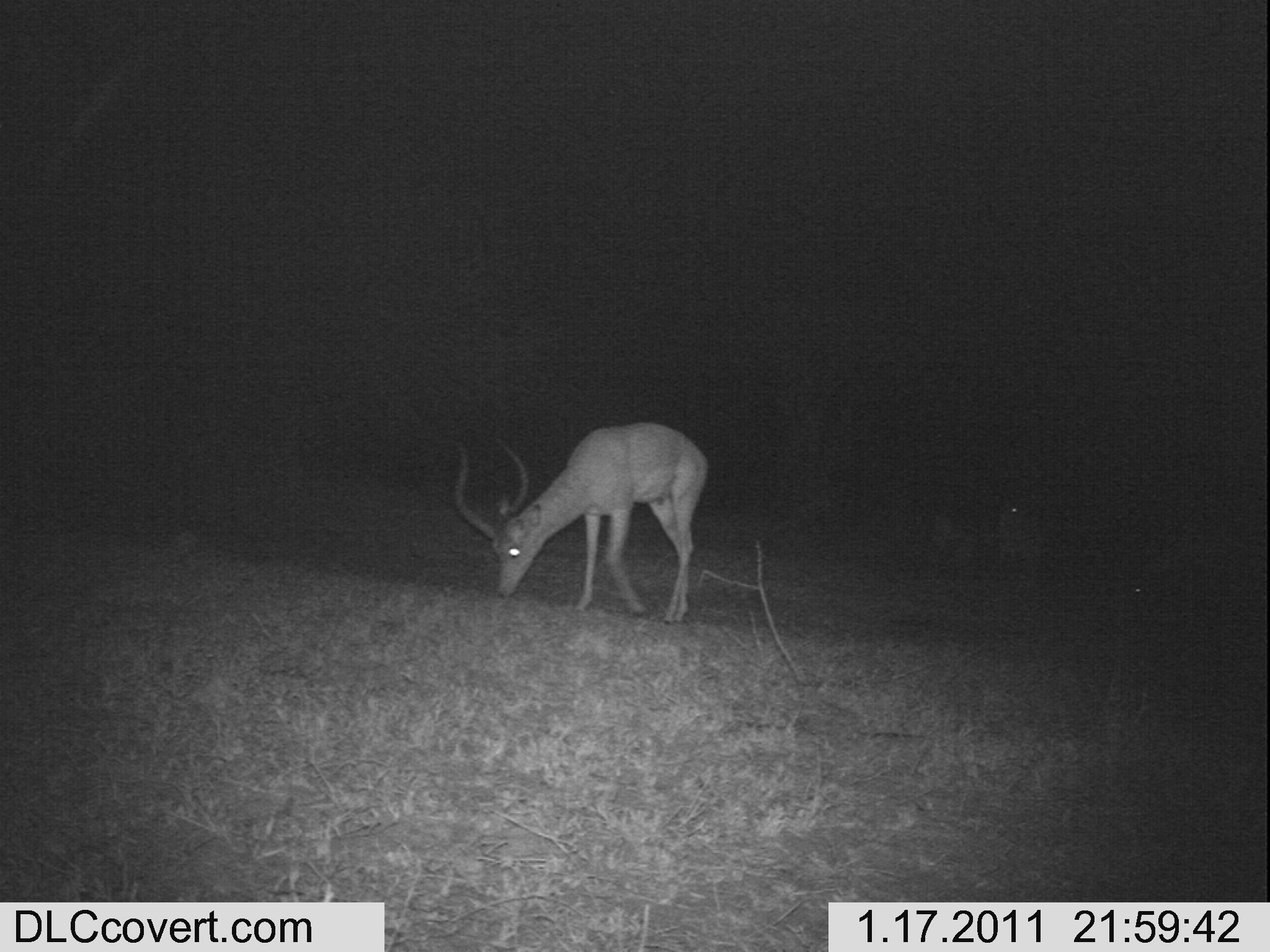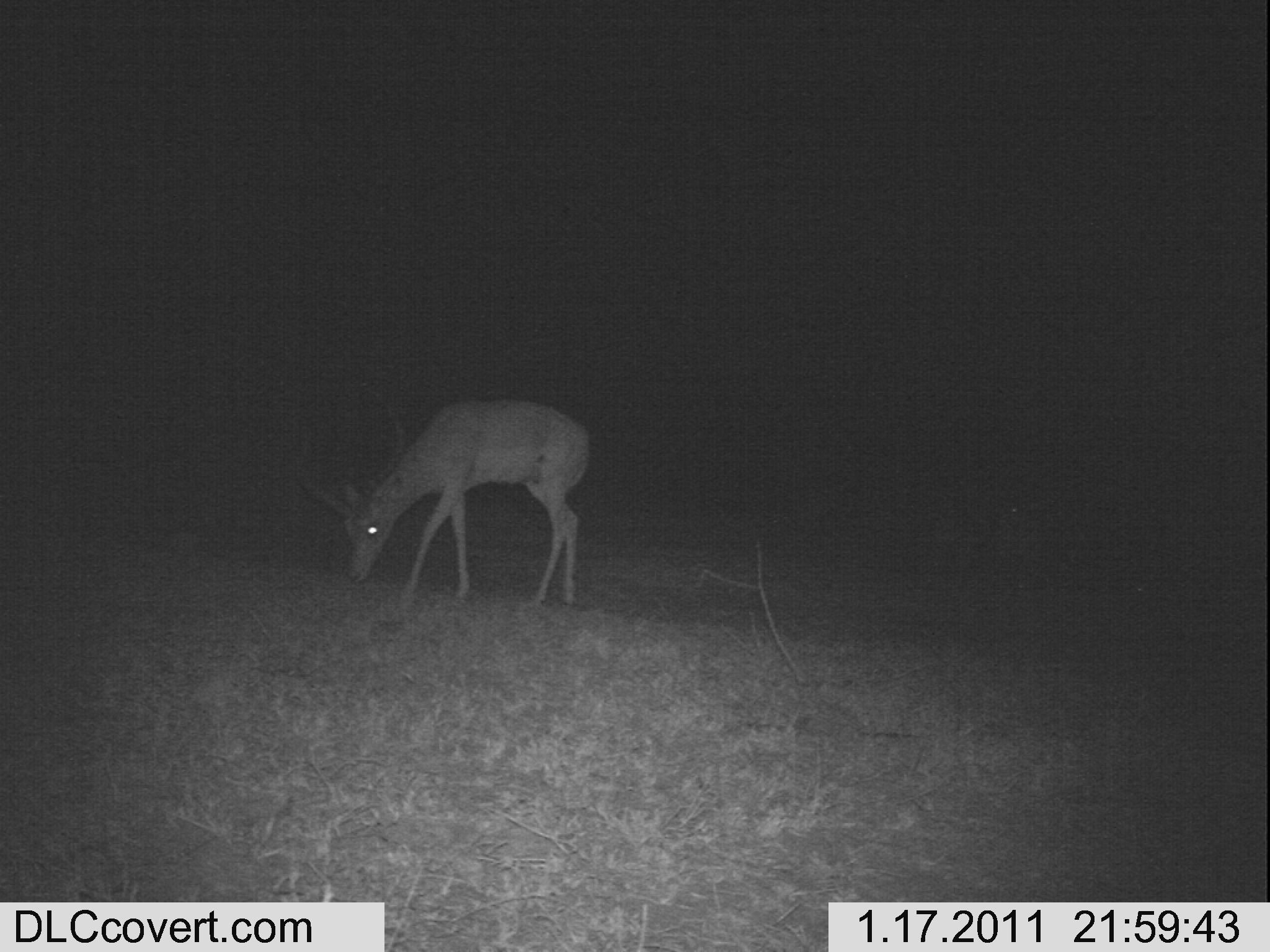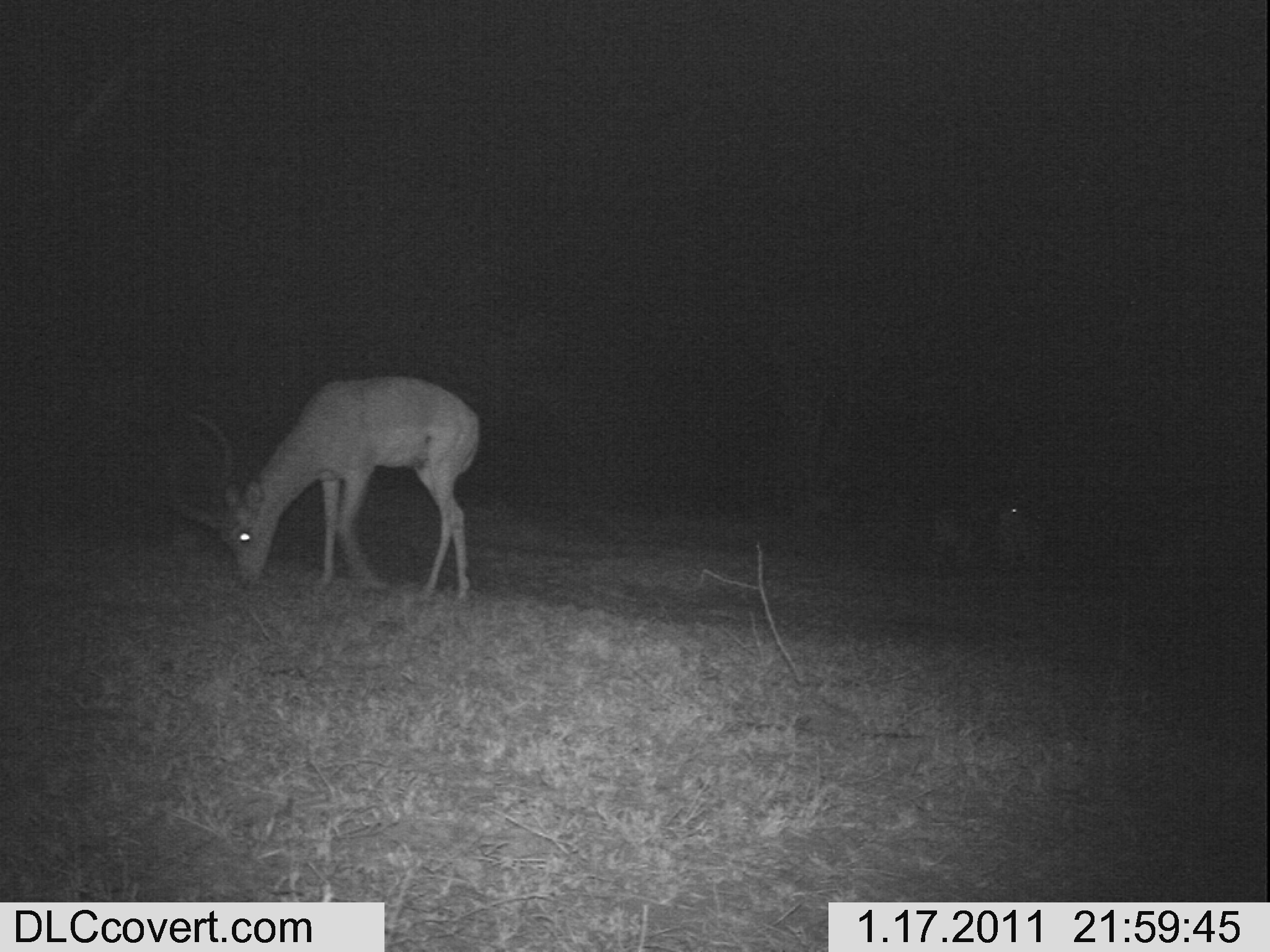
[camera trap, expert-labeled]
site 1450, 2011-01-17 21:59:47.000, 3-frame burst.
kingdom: Animalia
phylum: Chordata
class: Mammalia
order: Artiodactyla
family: Bovidae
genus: Aepyceros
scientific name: Aepyceros melampus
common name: impala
Aepyceros melampus (impala), count 2.